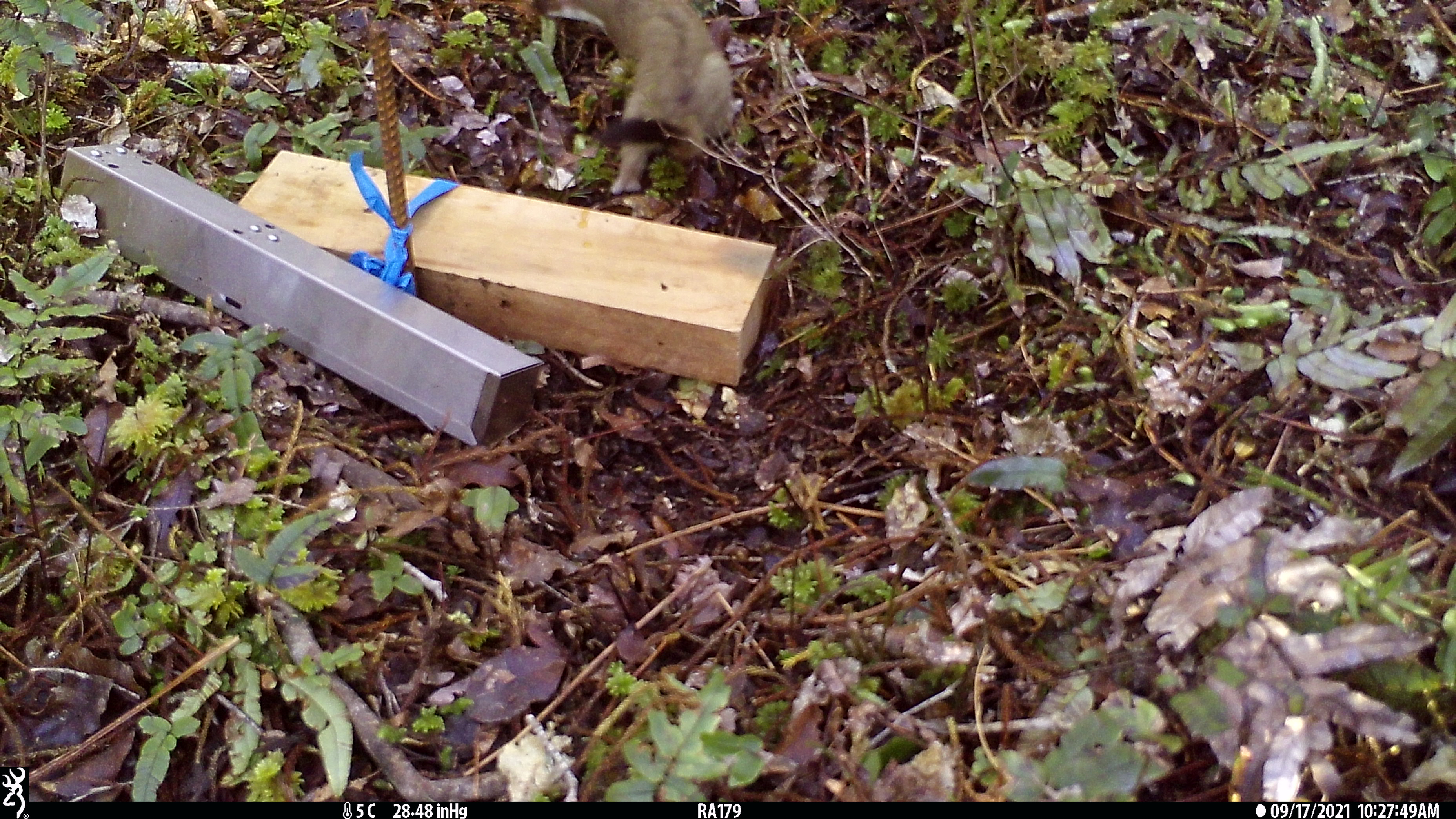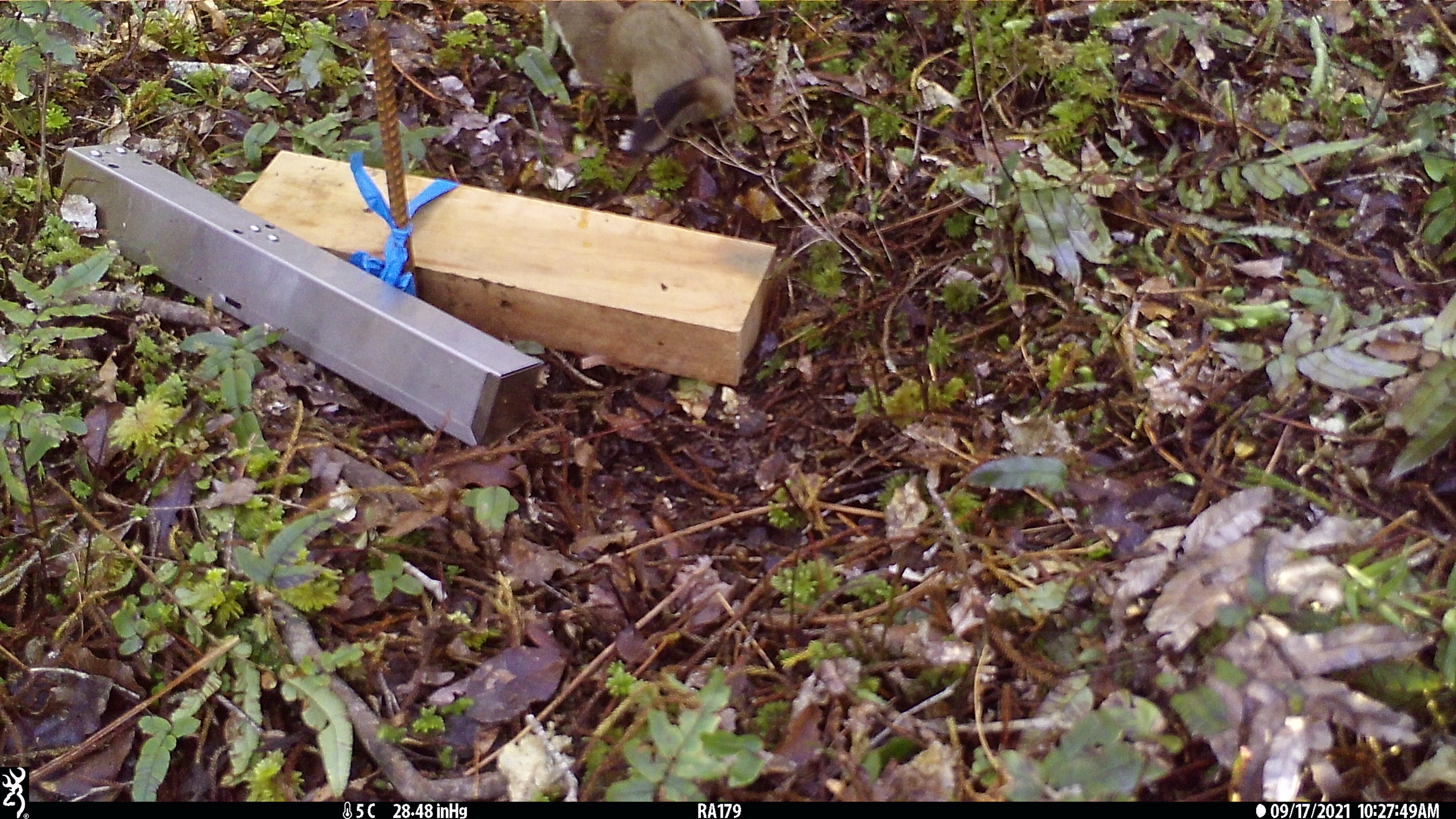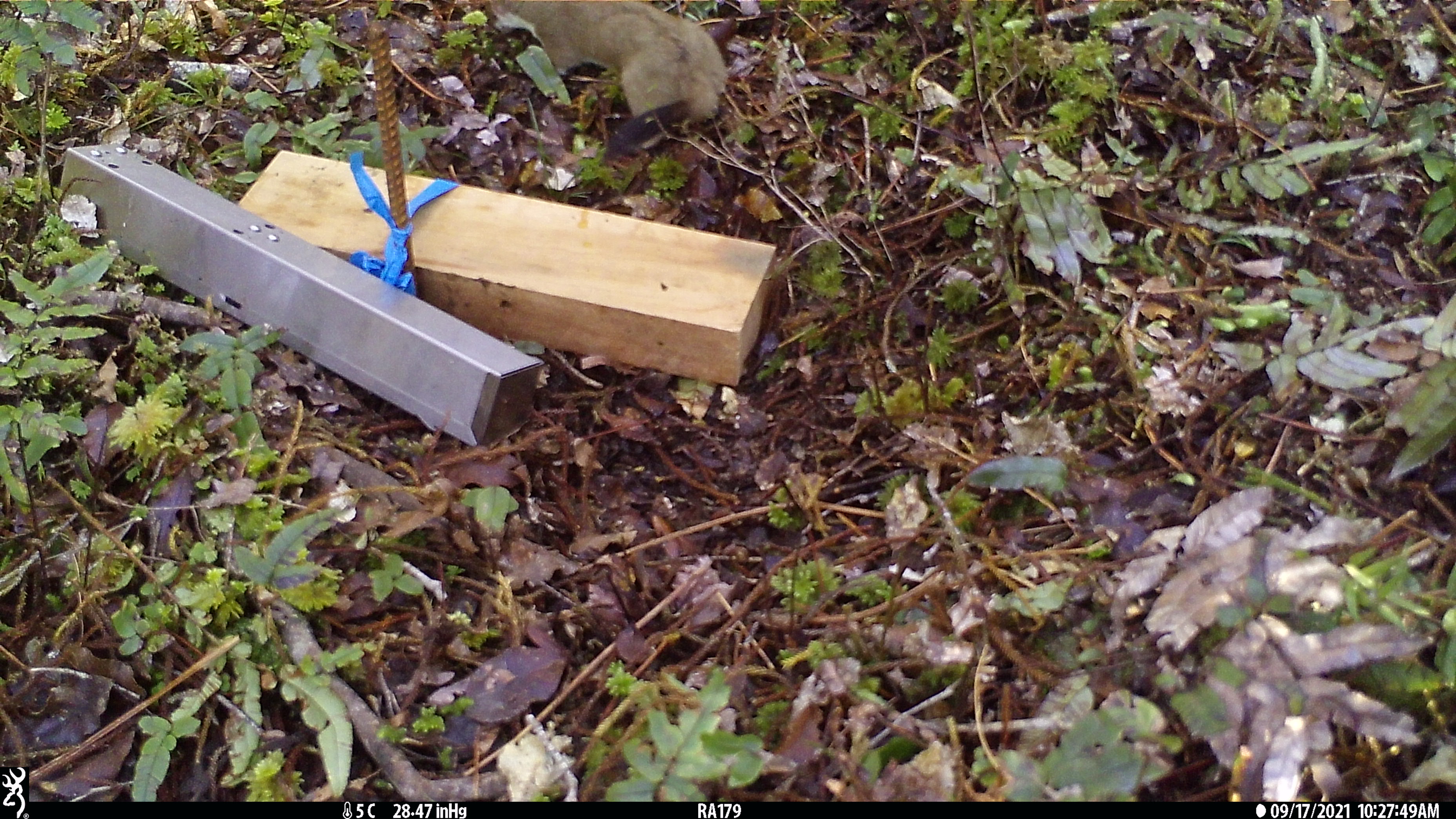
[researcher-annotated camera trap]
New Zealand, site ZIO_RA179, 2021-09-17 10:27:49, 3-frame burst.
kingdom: Animalia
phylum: Chordata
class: Mammalia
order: Carnivora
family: Mustelidae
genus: Mustela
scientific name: Mustela erminea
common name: stoat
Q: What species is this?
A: Stoat (Mustela erminea).